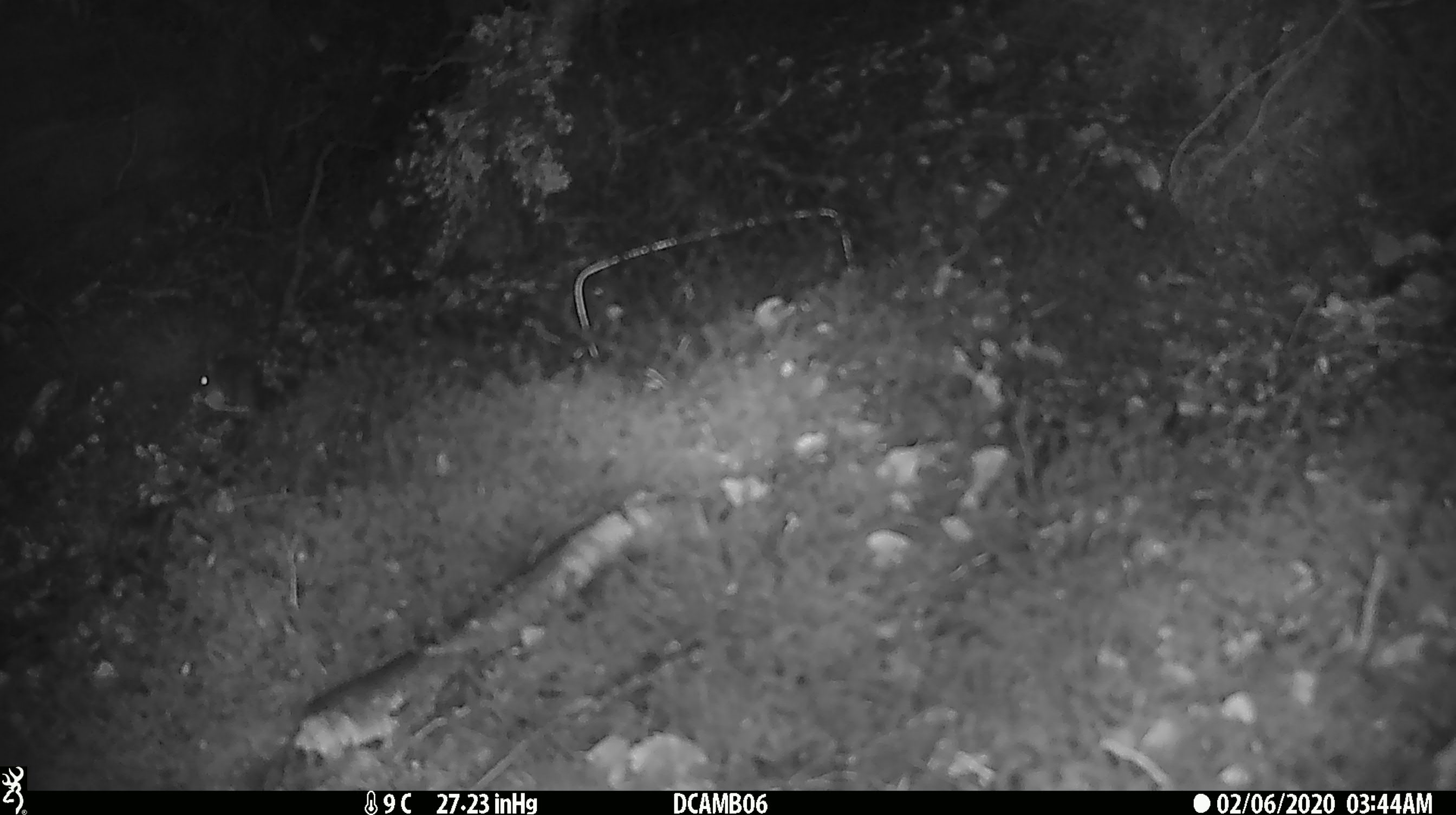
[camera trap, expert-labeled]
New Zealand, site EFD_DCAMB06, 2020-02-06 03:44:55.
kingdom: Animalia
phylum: Chordata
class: Mammalia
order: Rodentia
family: Muridae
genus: Mus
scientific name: Mus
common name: mouse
Mouse (Mus).